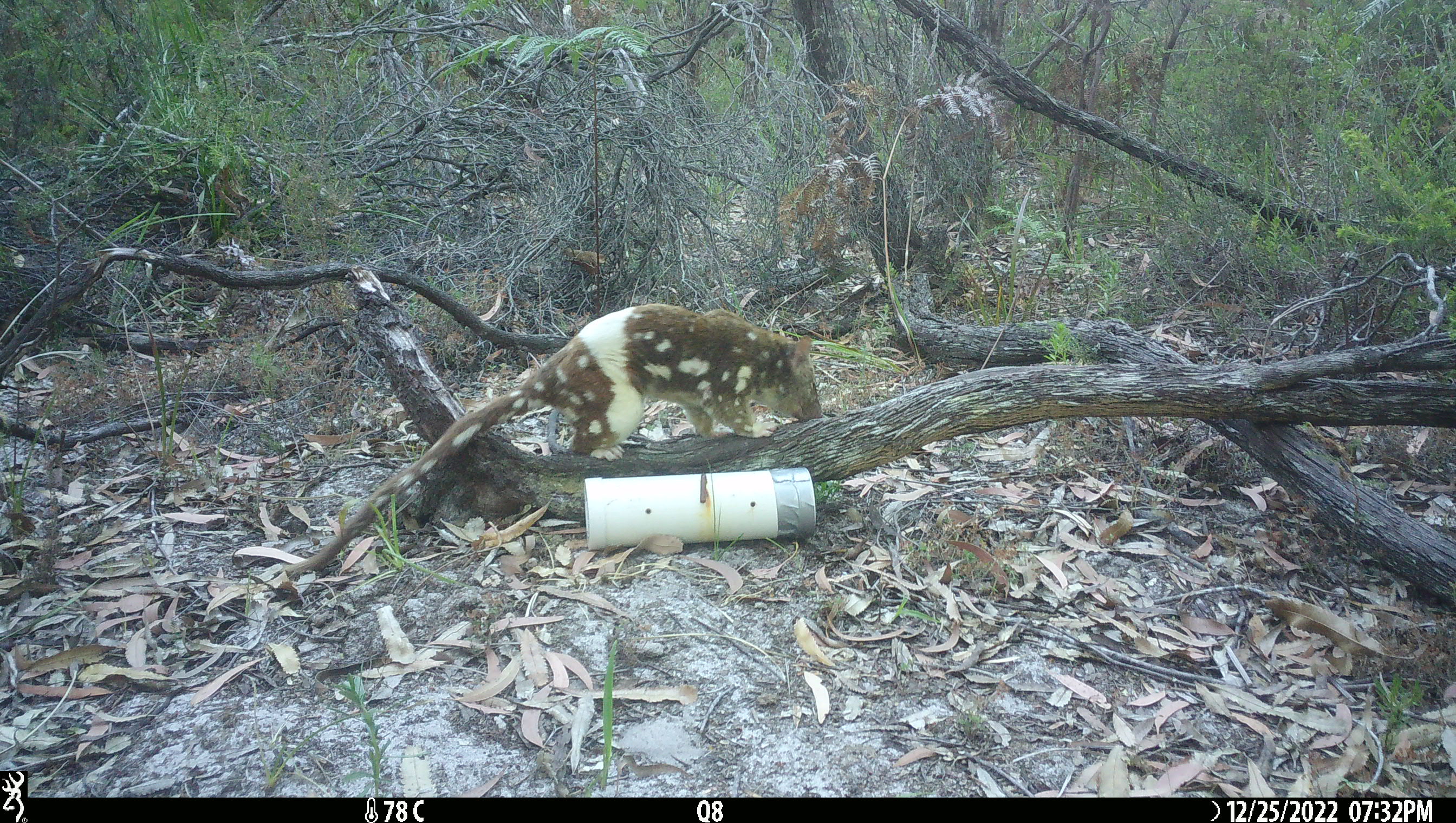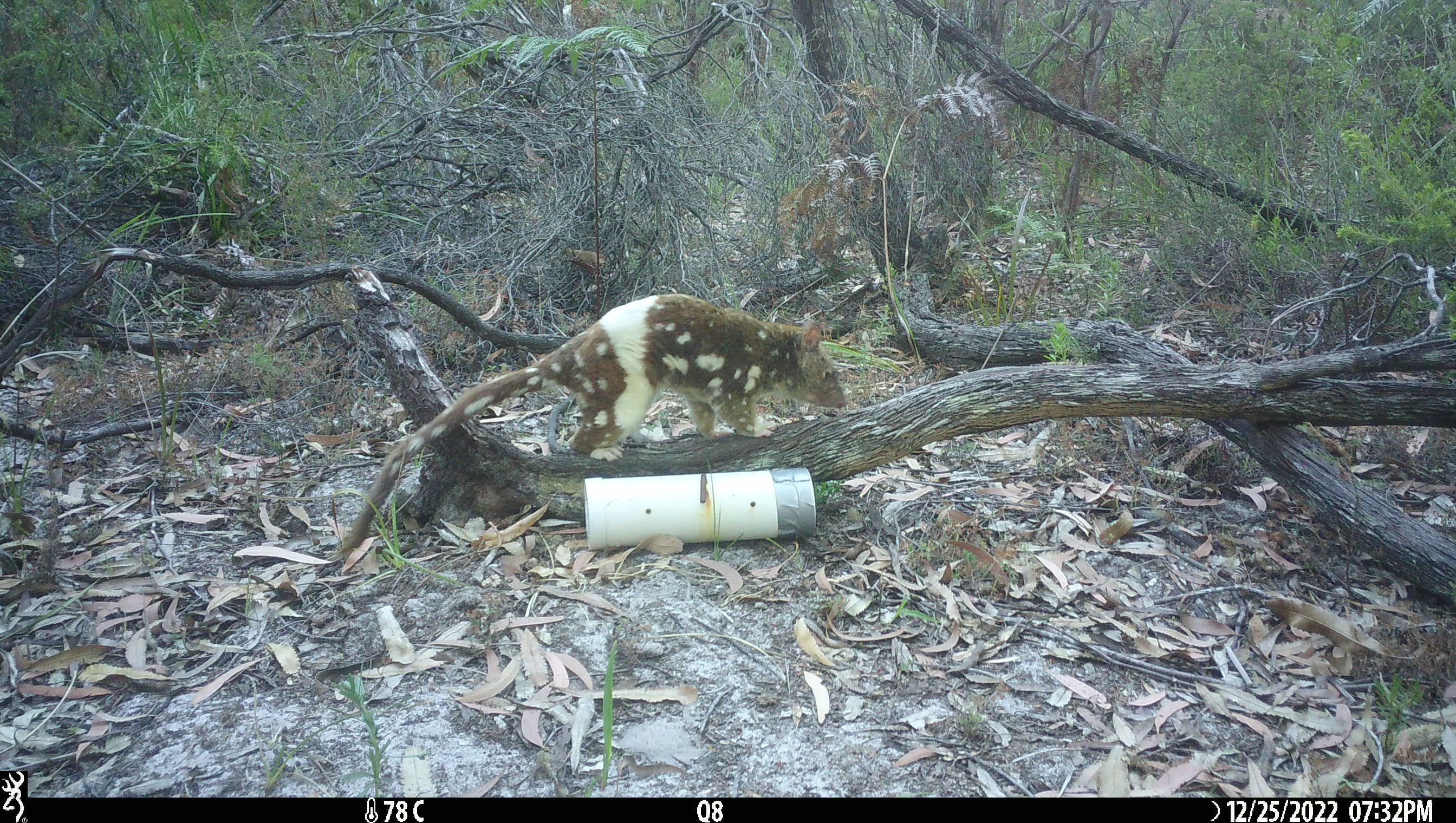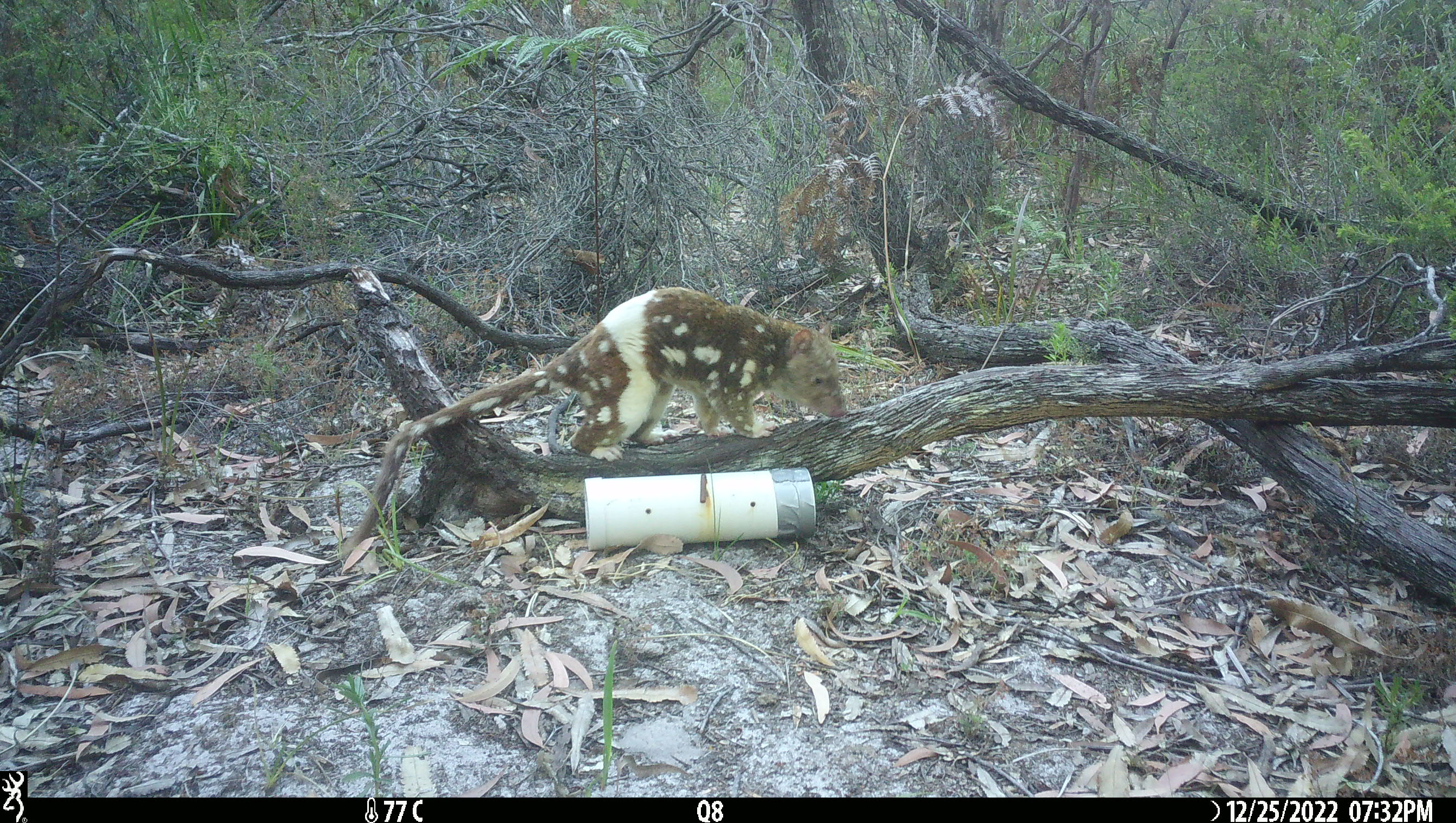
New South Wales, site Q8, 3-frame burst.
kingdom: Animalia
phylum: Chordata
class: Mammalia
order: Dasyuromorphia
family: Dasyuridae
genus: Dasyurus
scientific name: Dasyurus maculatus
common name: spotted-tailed quoll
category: quoll